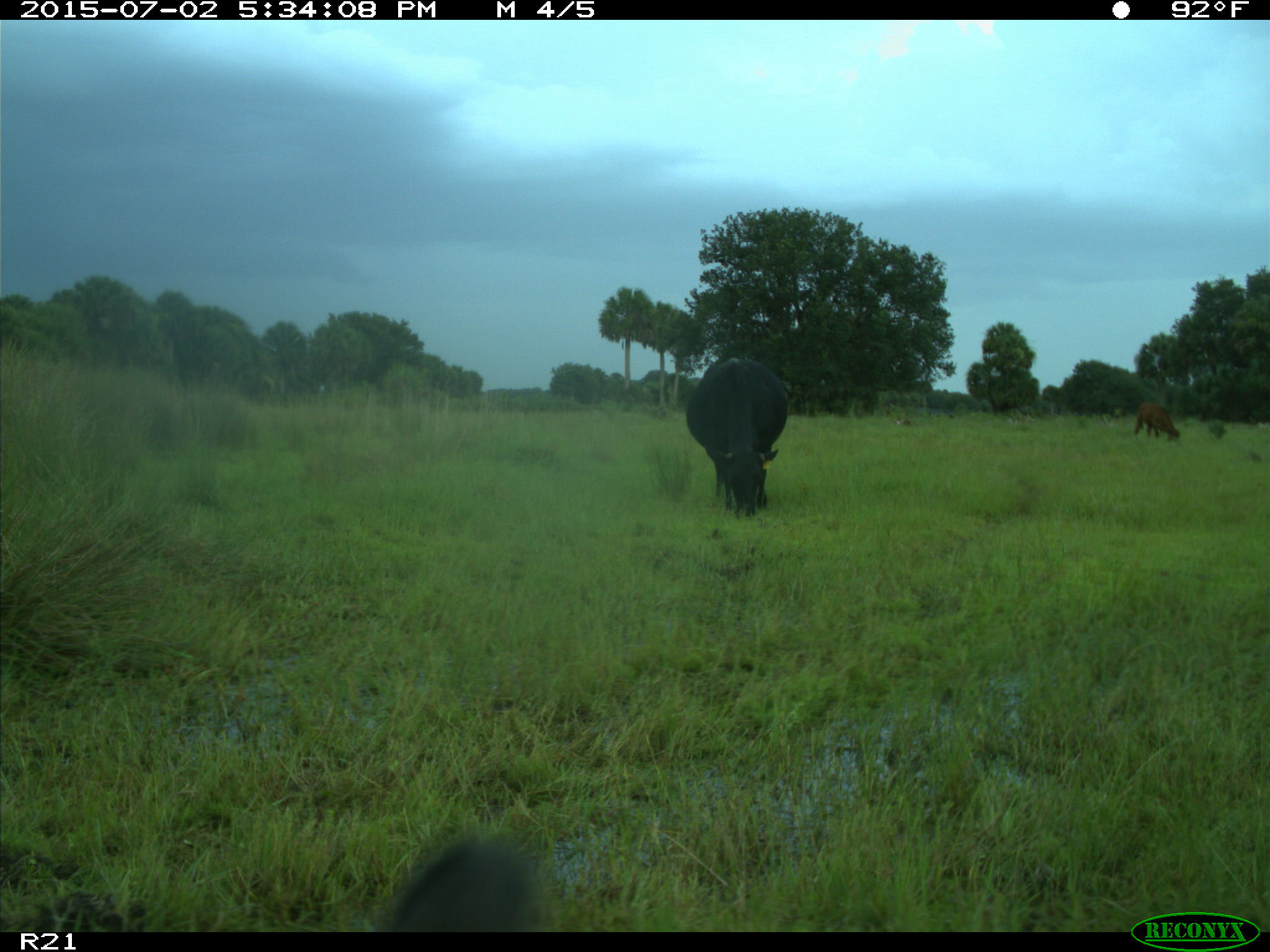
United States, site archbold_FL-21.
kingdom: Animalia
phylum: Chordata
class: Mammalia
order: Artiodactyla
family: Bovidae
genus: Bos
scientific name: Bos taurus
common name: domestic cow